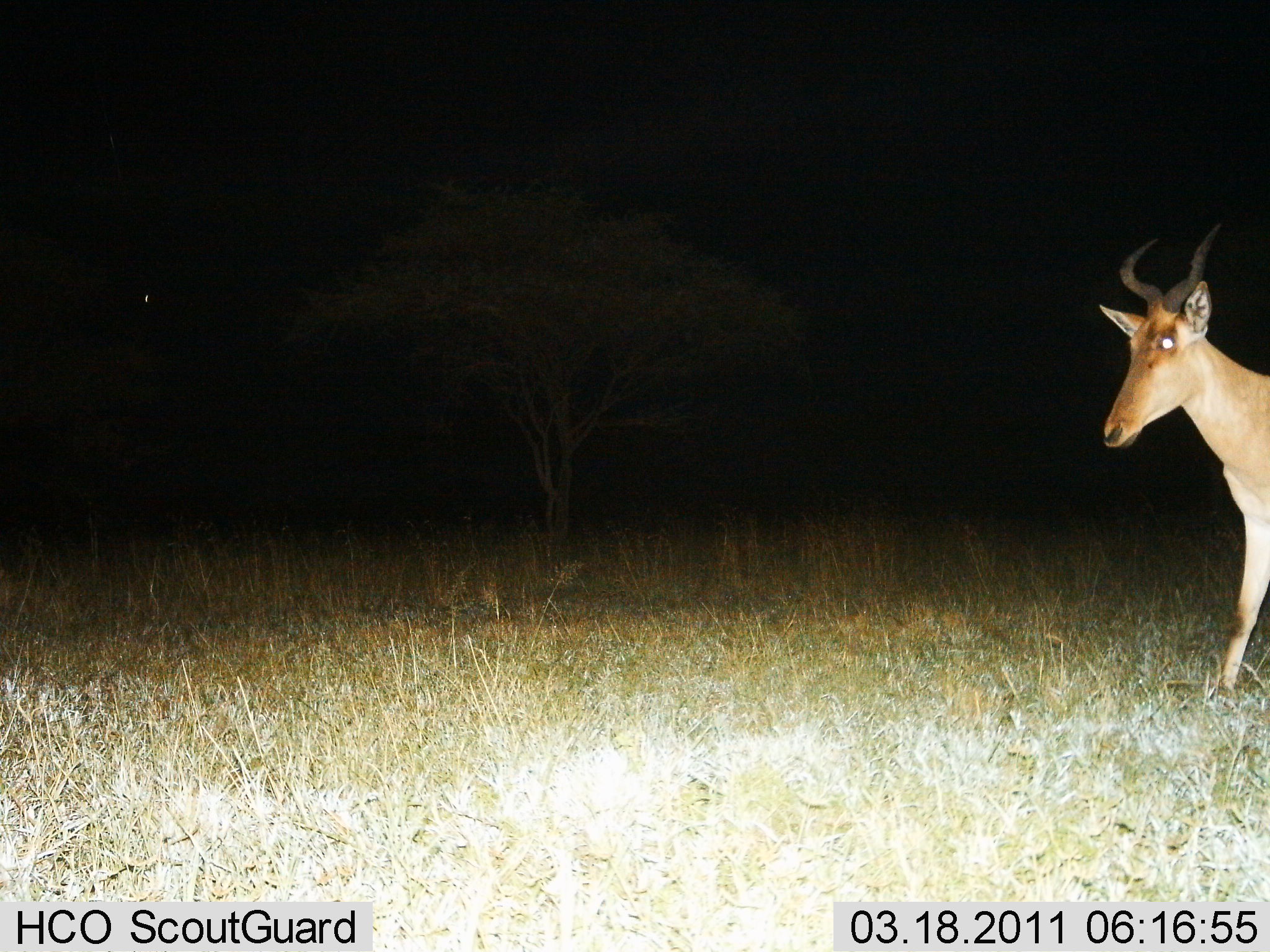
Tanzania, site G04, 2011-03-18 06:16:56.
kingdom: Animalia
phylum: Chordata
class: Mammalia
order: Artiodactyla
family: Bovidae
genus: Alcelaphus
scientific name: Alcelaphus buselaphus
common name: hartebeest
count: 1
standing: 55%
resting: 0%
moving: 45%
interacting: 0%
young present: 0%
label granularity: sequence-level